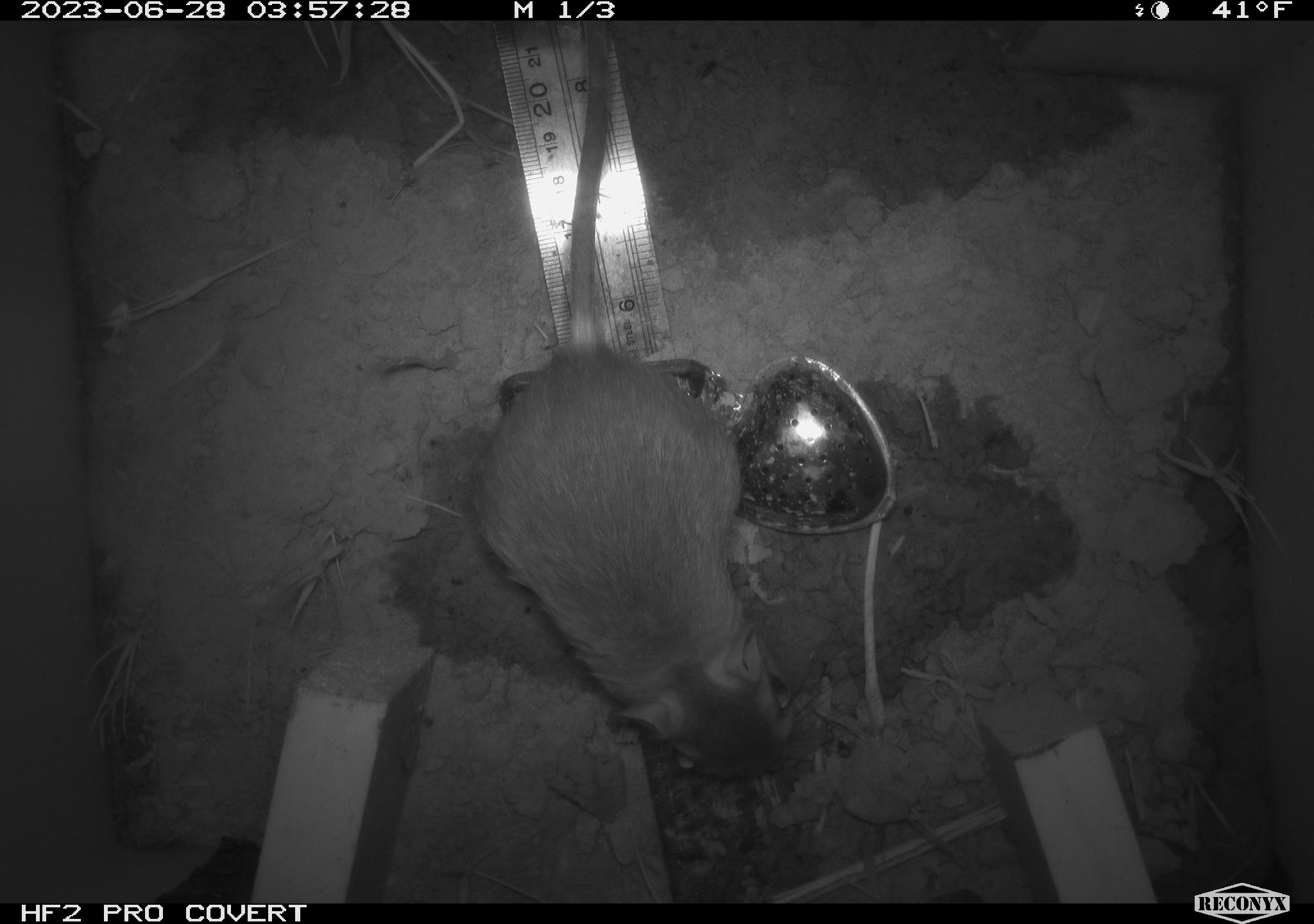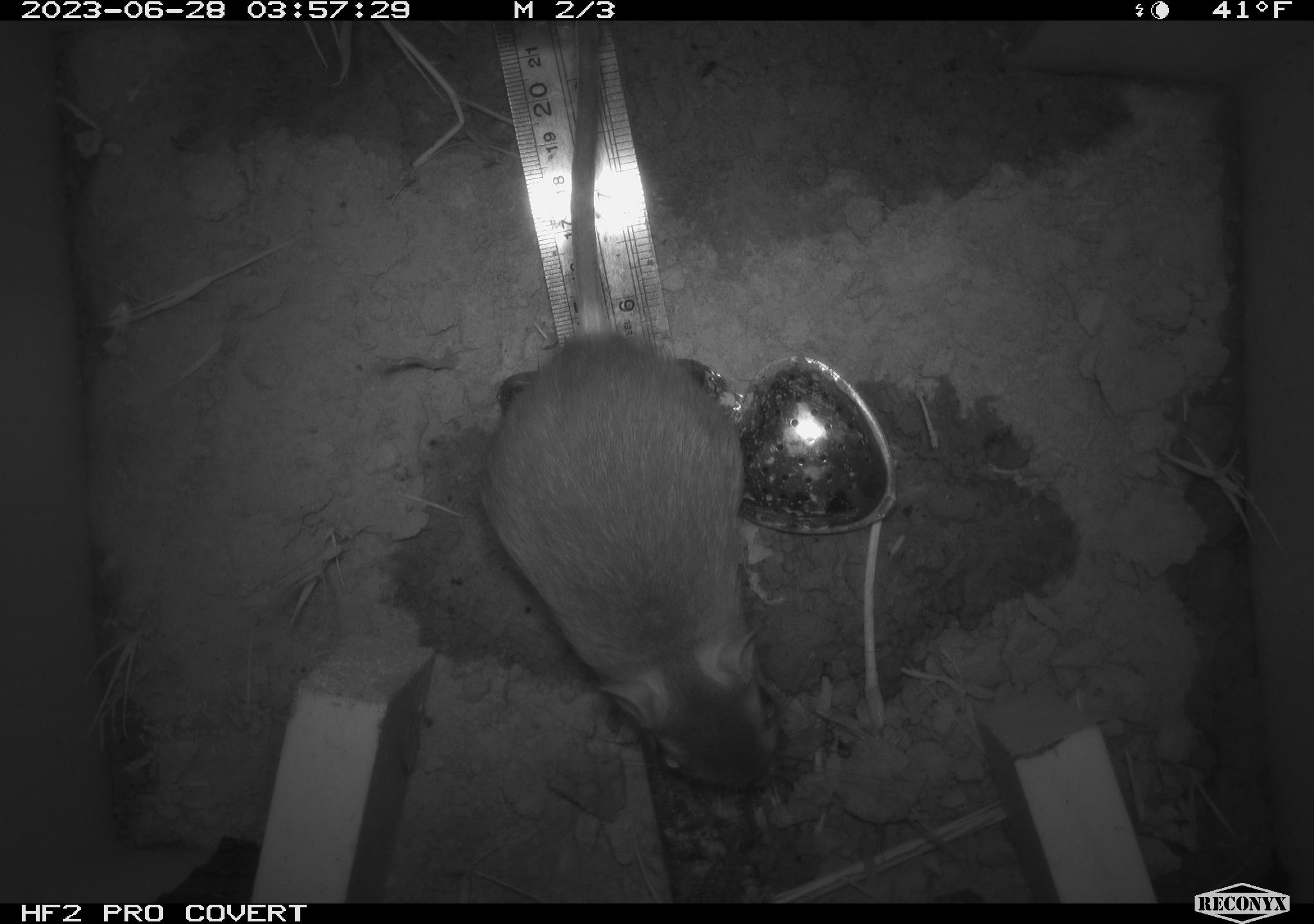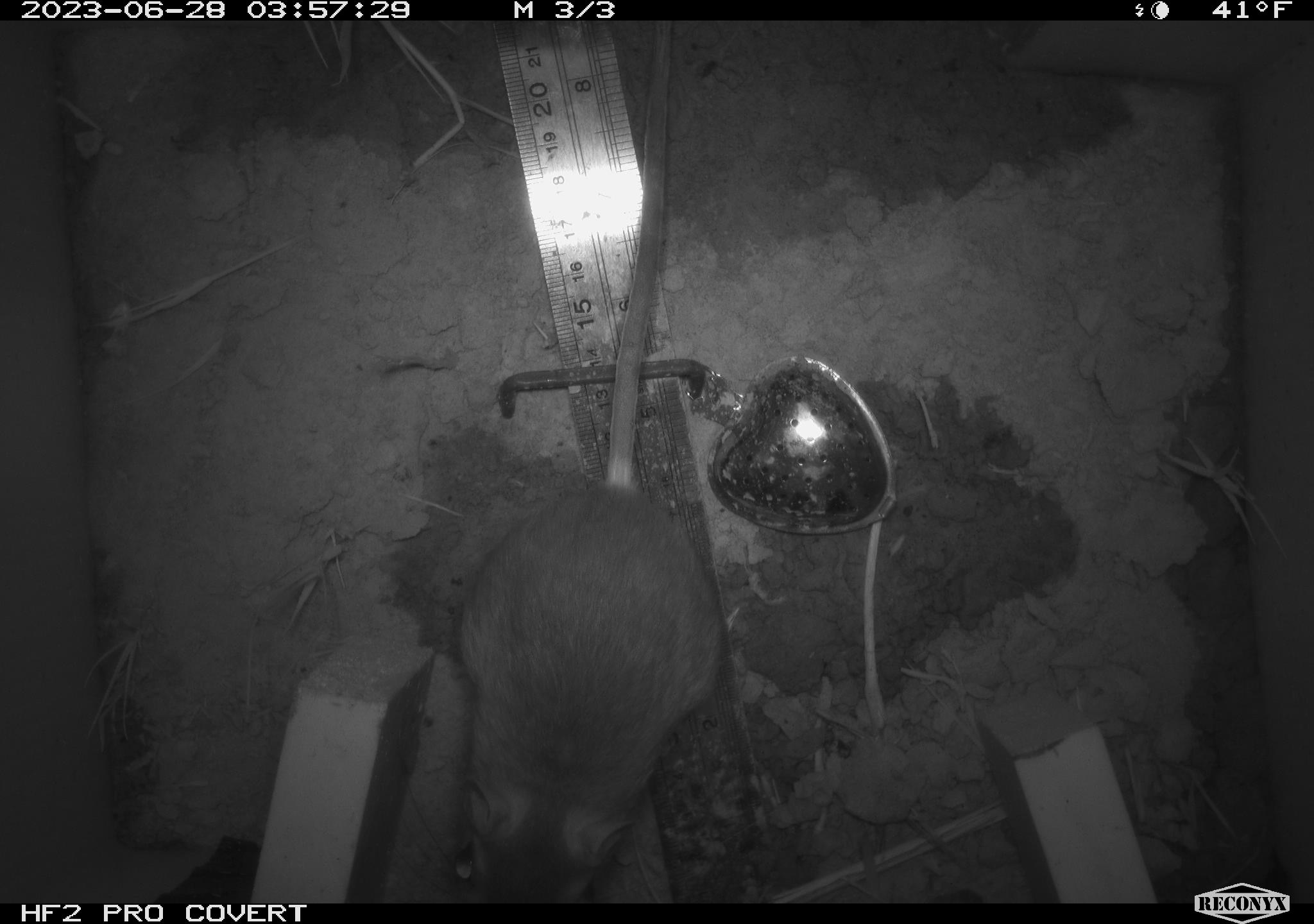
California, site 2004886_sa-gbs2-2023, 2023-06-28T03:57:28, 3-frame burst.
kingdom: Animalia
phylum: Chordata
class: Mammalia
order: Rodentia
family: Heteromyidae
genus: Dipodomys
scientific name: Dipodomys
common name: kangaroo rats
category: dipodomys species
Dipodomys species (kangaroo rats) (Dipodomys).